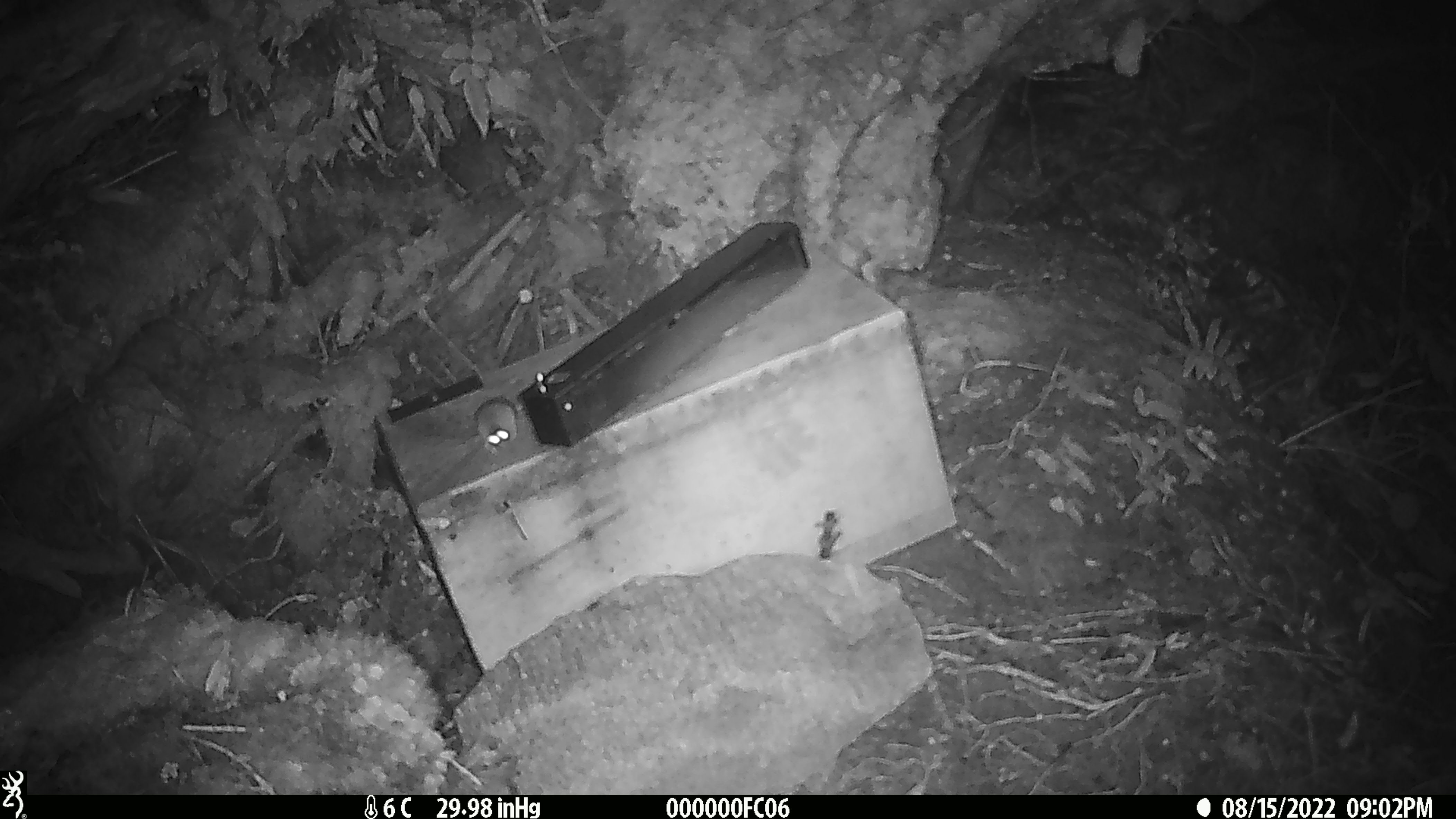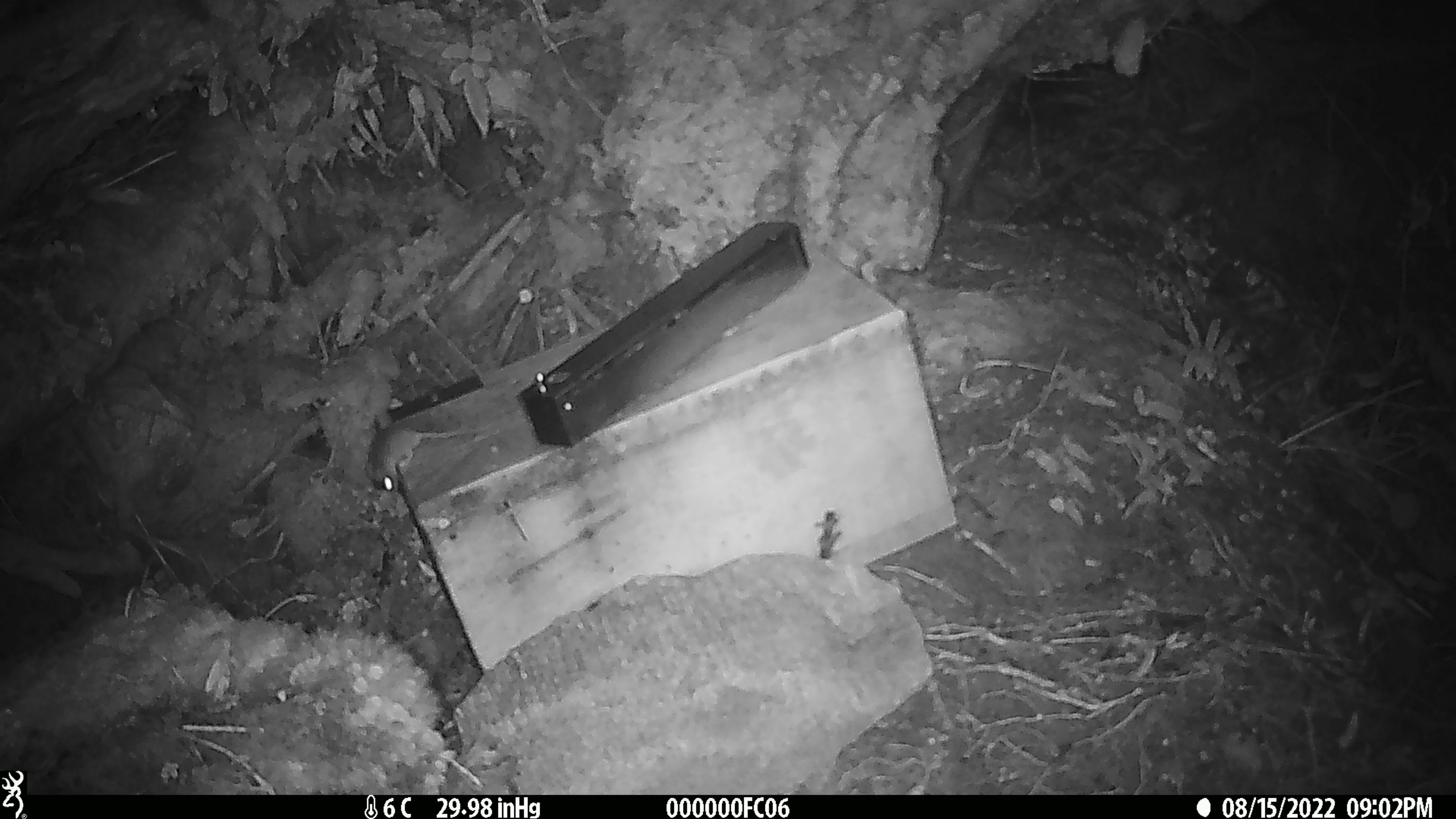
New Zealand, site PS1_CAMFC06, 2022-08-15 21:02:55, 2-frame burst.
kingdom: Animalia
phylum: Chordata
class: Mammalia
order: Rodentia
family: Muridae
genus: Mus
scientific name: Mus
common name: mouse